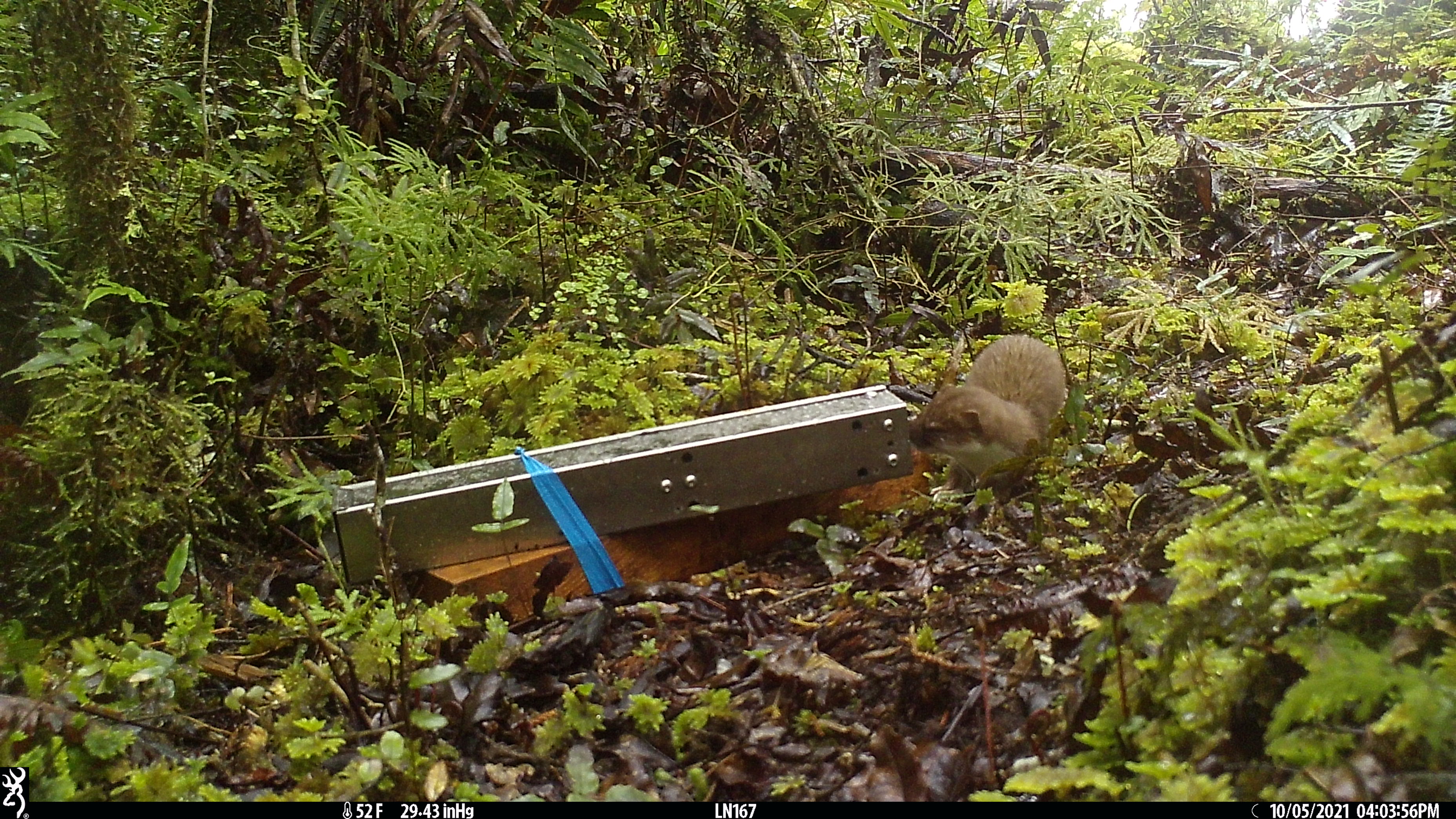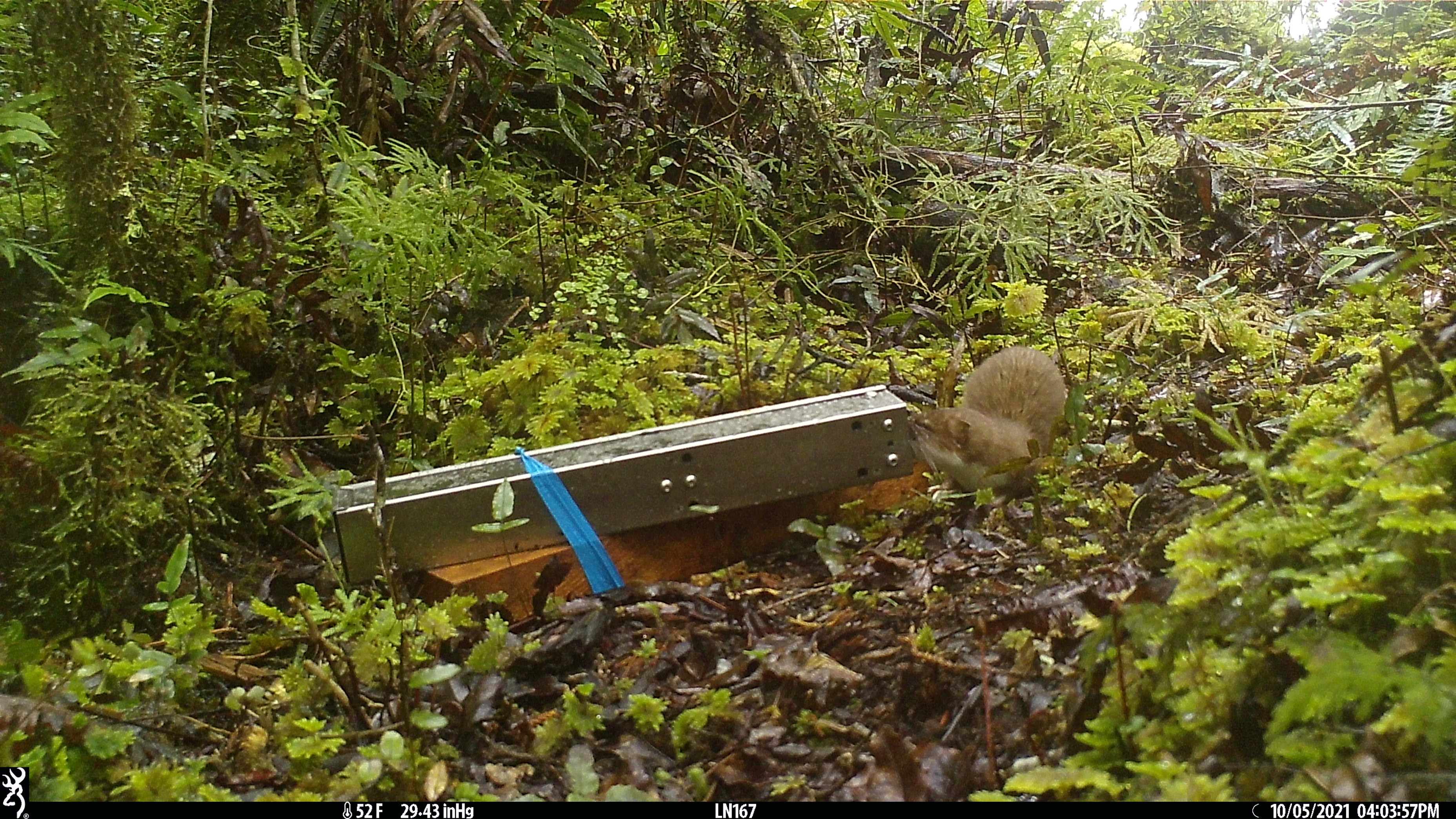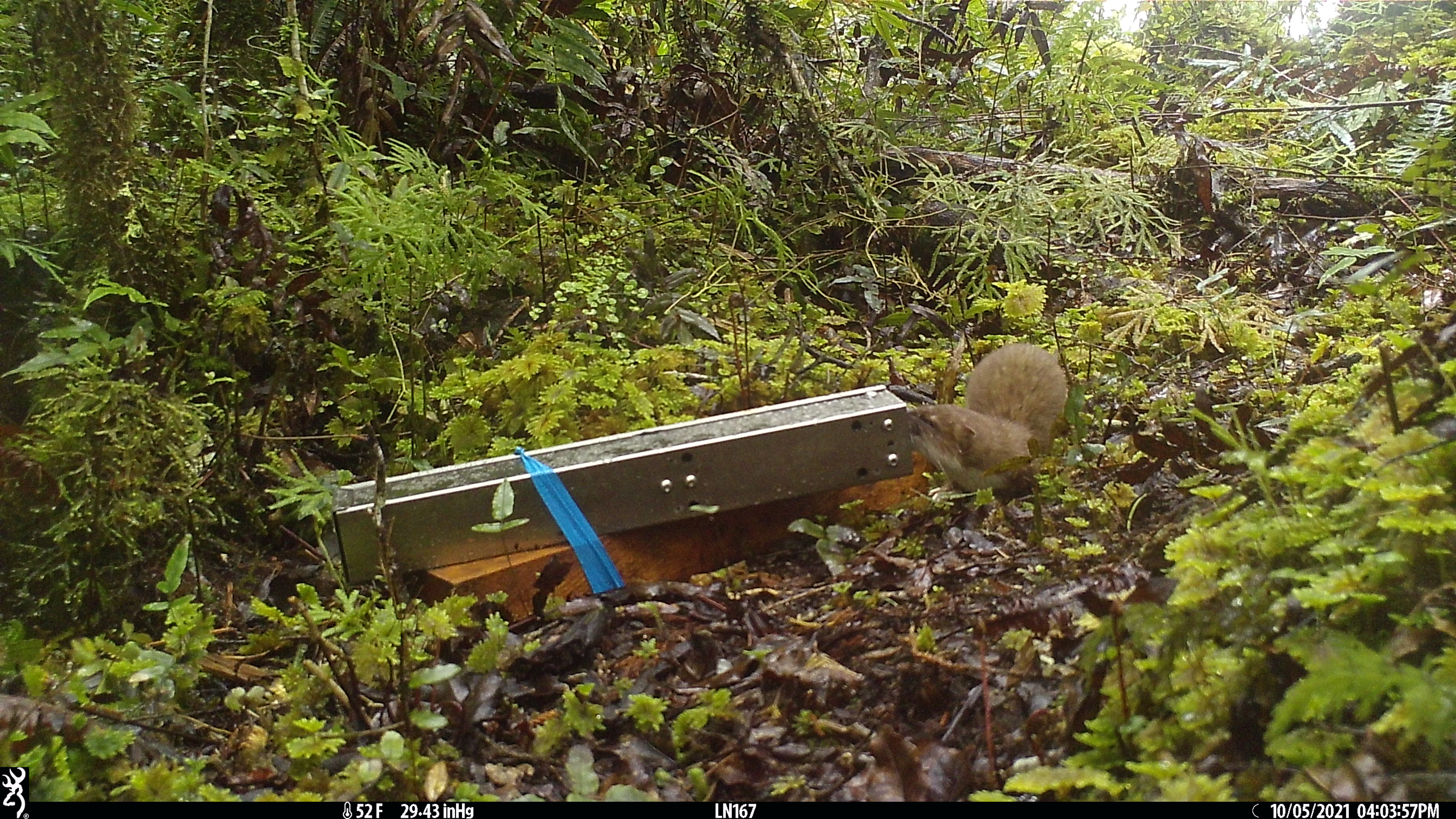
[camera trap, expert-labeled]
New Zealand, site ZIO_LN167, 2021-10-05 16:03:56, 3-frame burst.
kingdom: Animalia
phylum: Chordata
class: Mammalia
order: Carnivora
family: Mustelidae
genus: Mustela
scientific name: Mustela erminea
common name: stoat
Stoat (Mustela erminea).